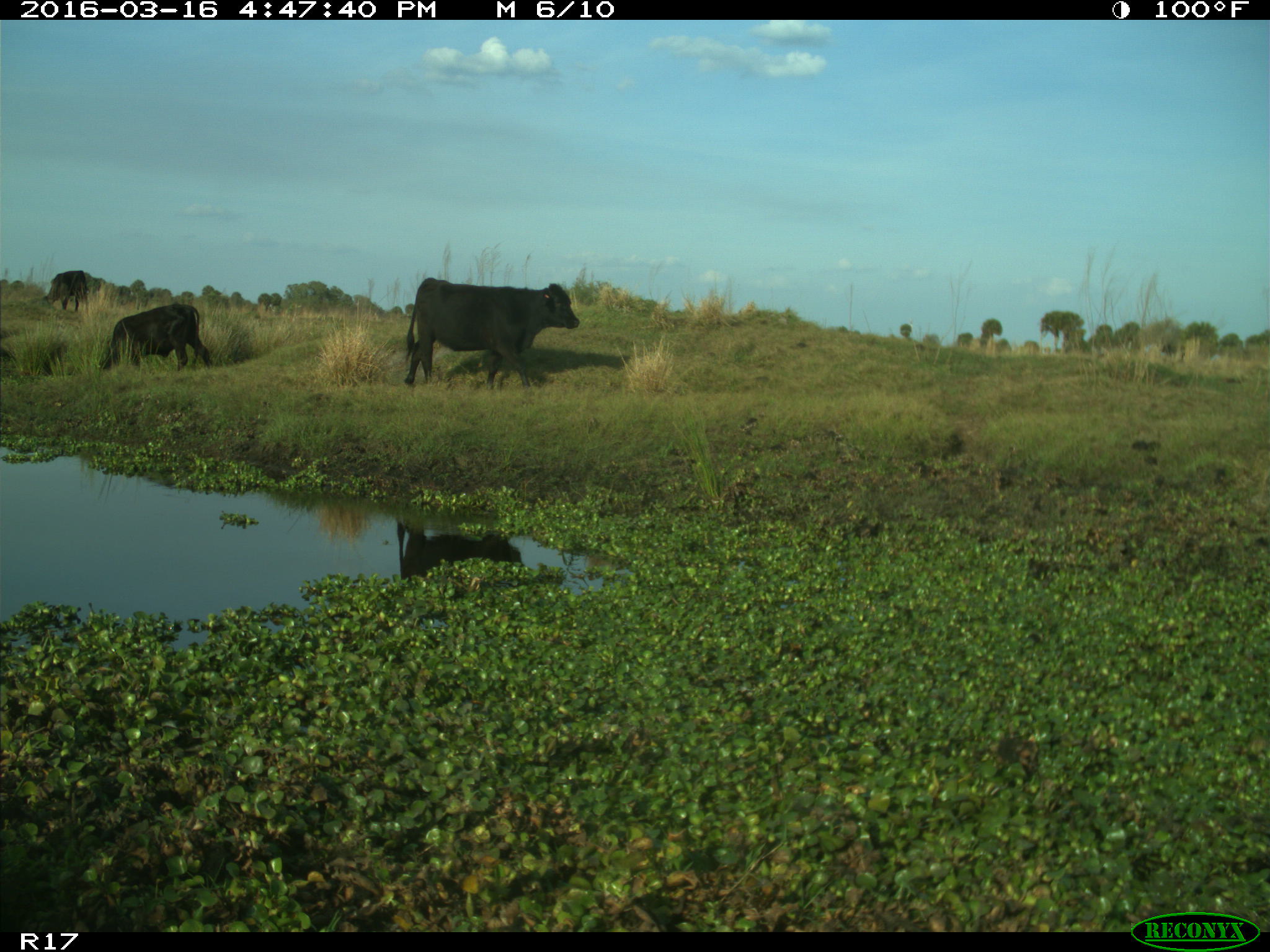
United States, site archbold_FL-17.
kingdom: Animalia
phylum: Chordata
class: Mammalia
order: Artiodactyla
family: Bovidae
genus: Bos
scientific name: Bos taurus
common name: domestic cow